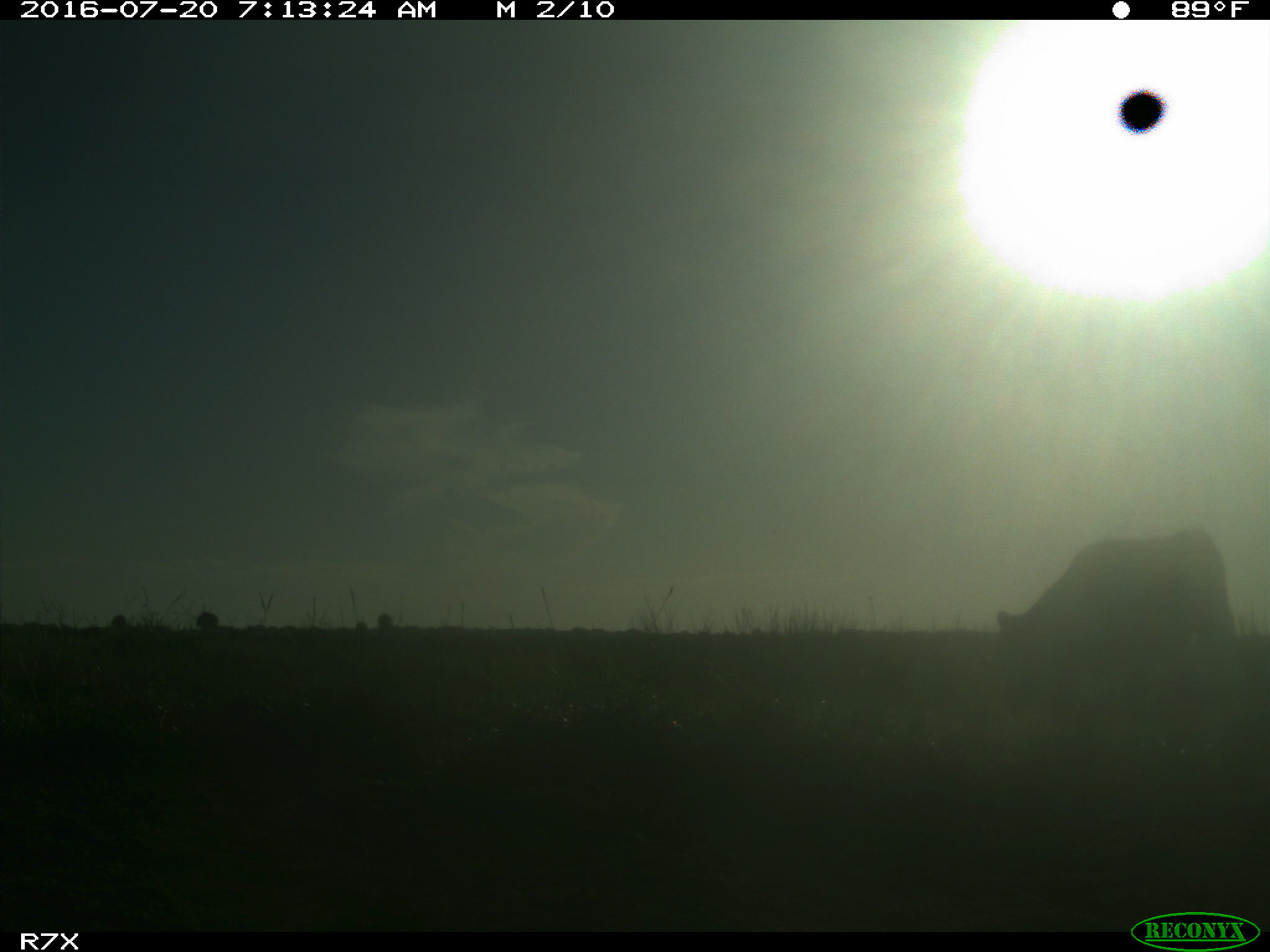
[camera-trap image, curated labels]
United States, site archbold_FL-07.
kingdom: Animalia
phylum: Chordata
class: Mammalia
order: Artiodactyla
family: Bovidae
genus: Bos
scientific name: Bos taurus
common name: domestic cow